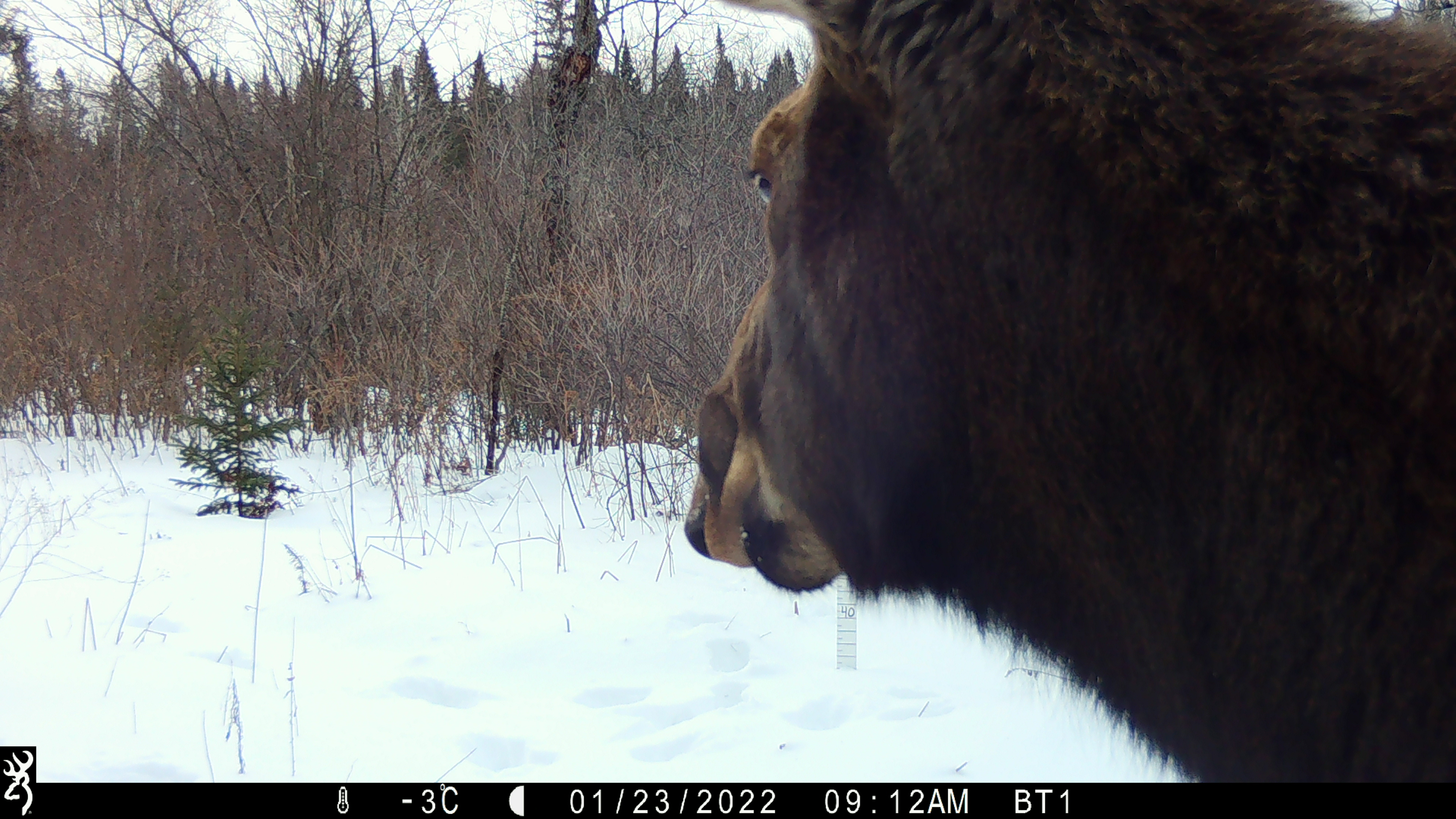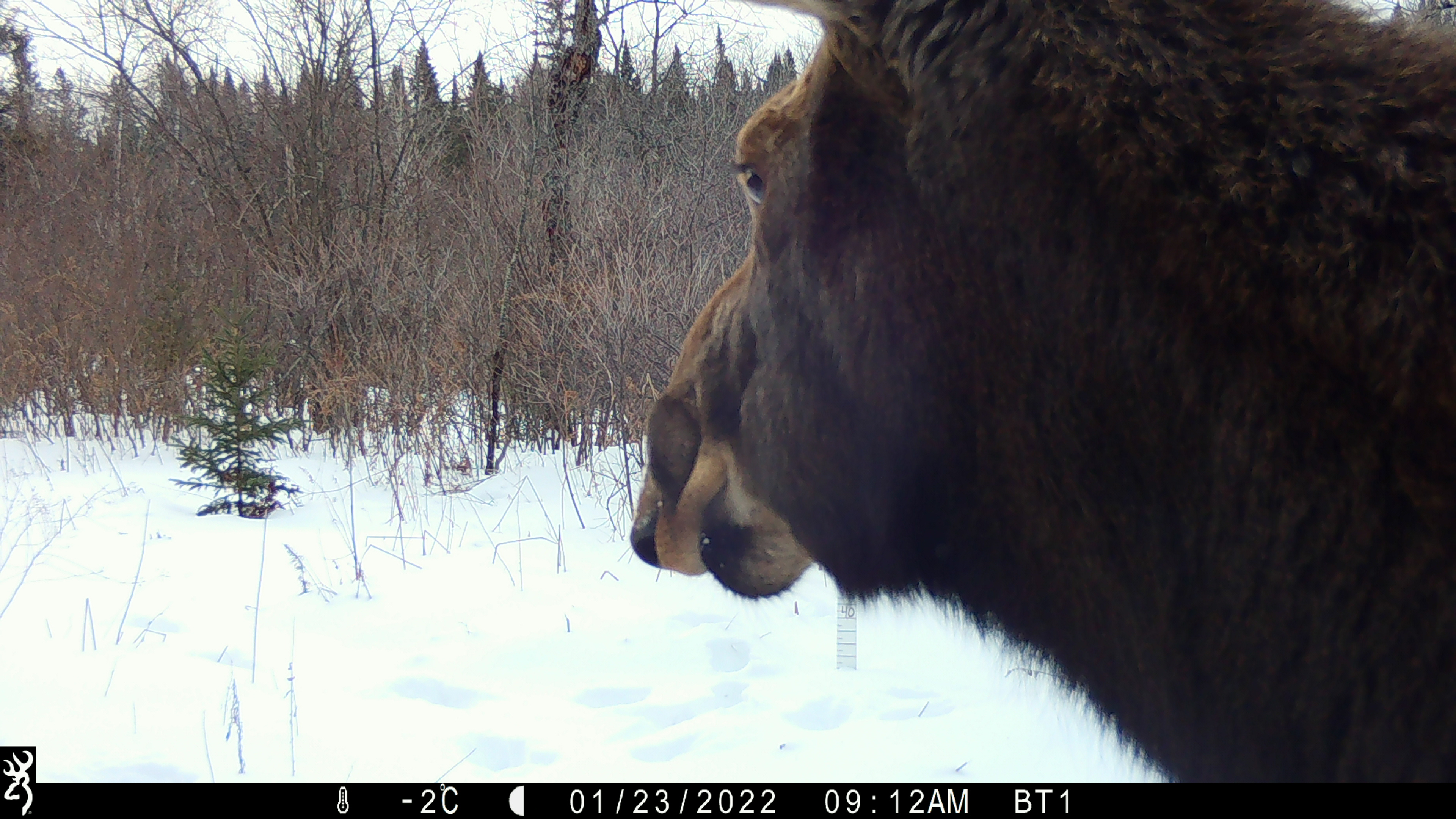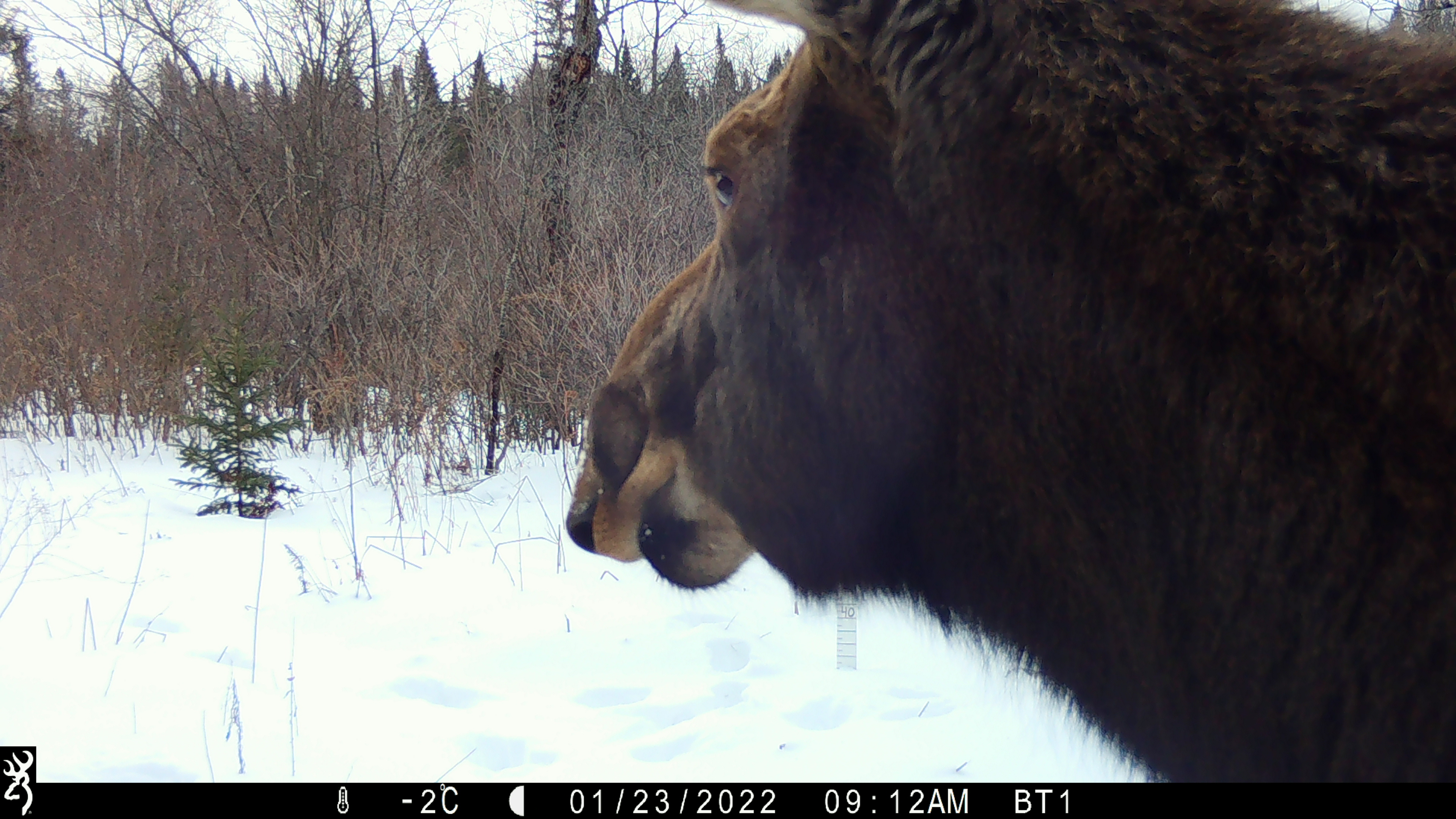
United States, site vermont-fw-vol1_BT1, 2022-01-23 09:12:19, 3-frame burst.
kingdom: Animalia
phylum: Chordata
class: Mammalia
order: Artiodactyla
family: Cervidae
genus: Alces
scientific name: Alces alces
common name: moose